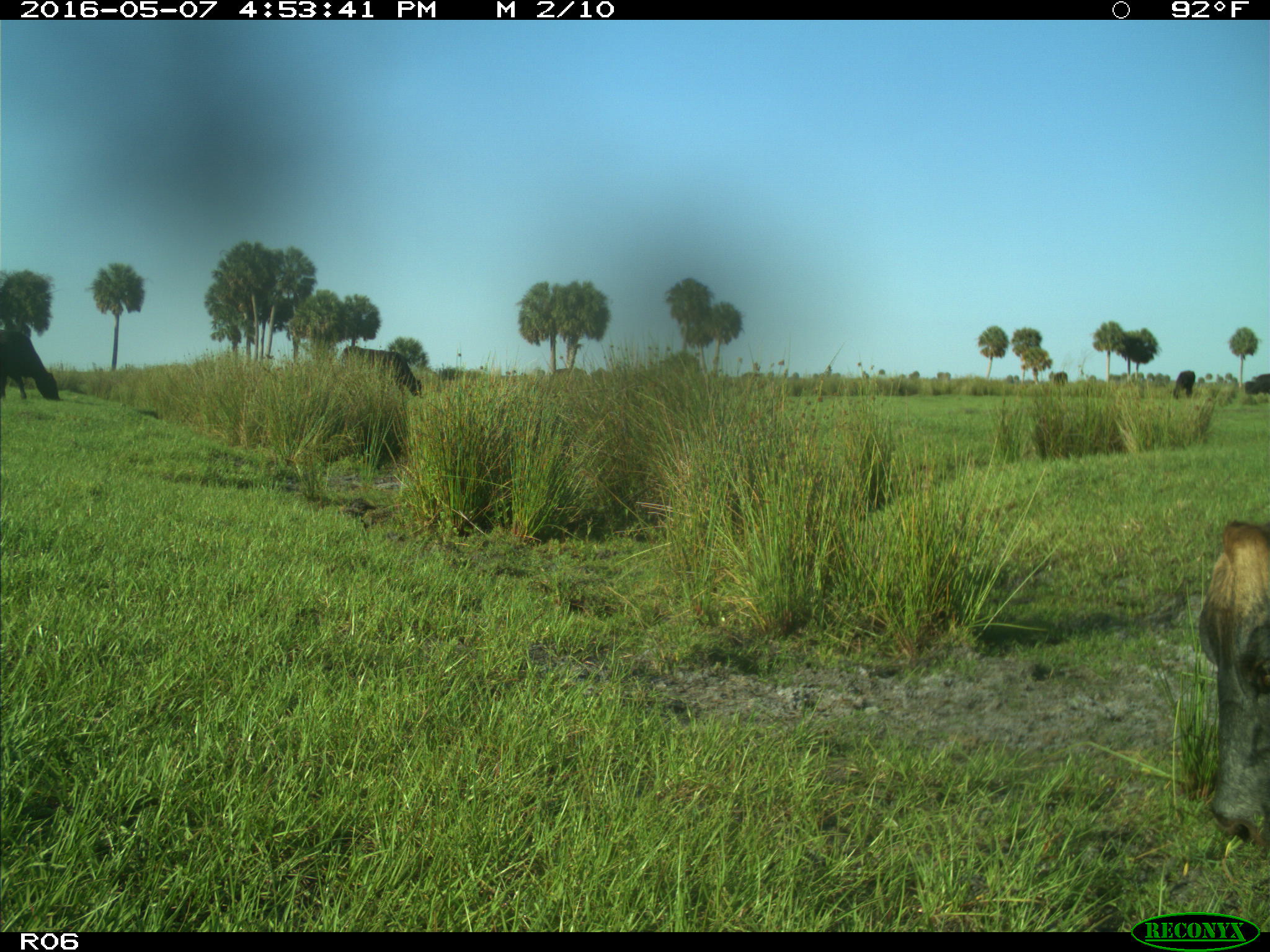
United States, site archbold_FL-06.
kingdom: Animalia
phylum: Chordata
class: Mammalia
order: Artiodactyla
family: Bovidae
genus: Bos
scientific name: Bos taurus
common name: domestic cow